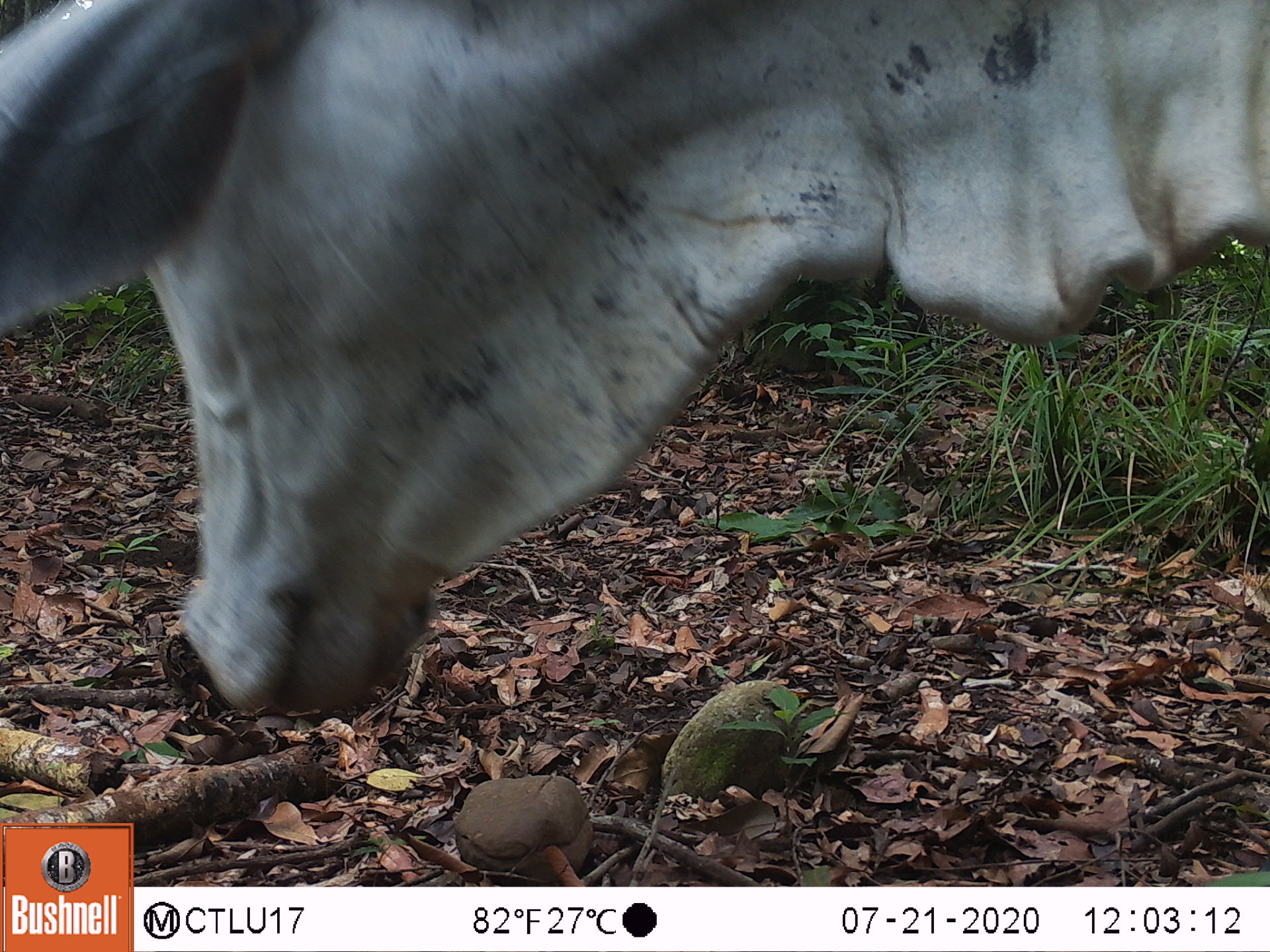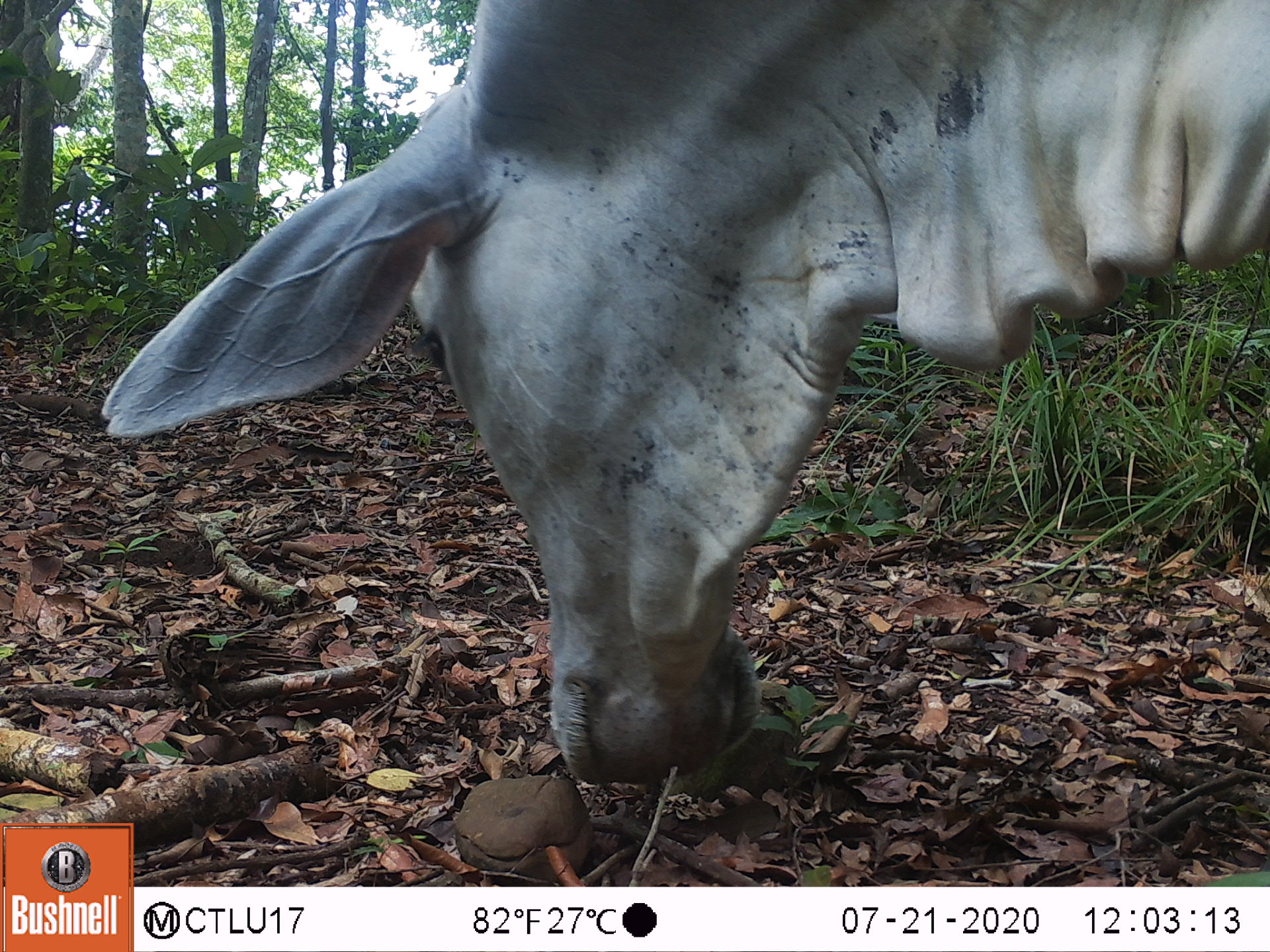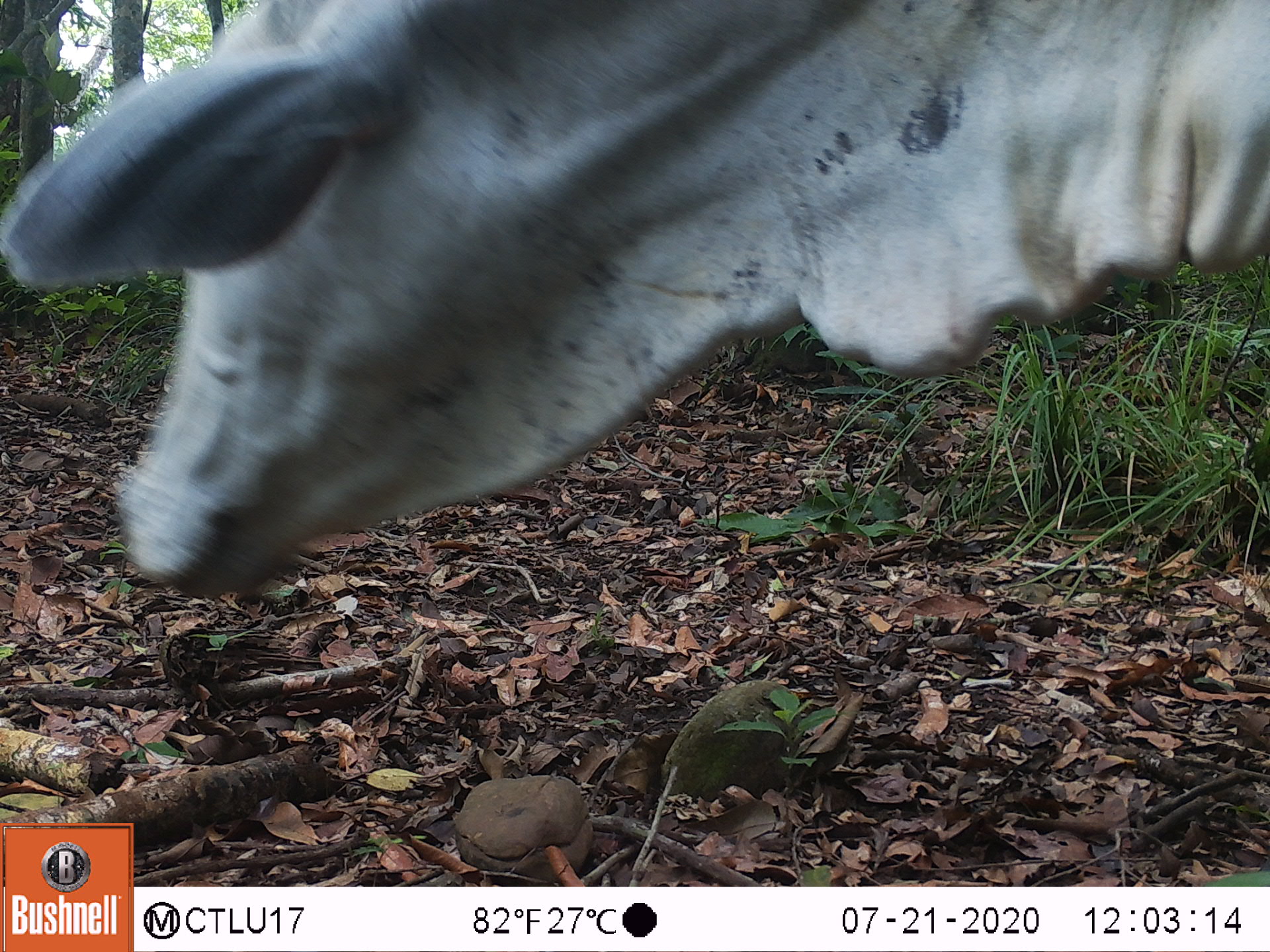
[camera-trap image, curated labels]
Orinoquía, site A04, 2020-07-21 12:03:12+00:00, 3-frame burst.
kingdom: Animalia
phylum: Chordata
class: Mammalia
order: Artiodactyla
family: Bovidae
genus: Bos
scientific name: Bos taurus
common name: cow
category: cattle